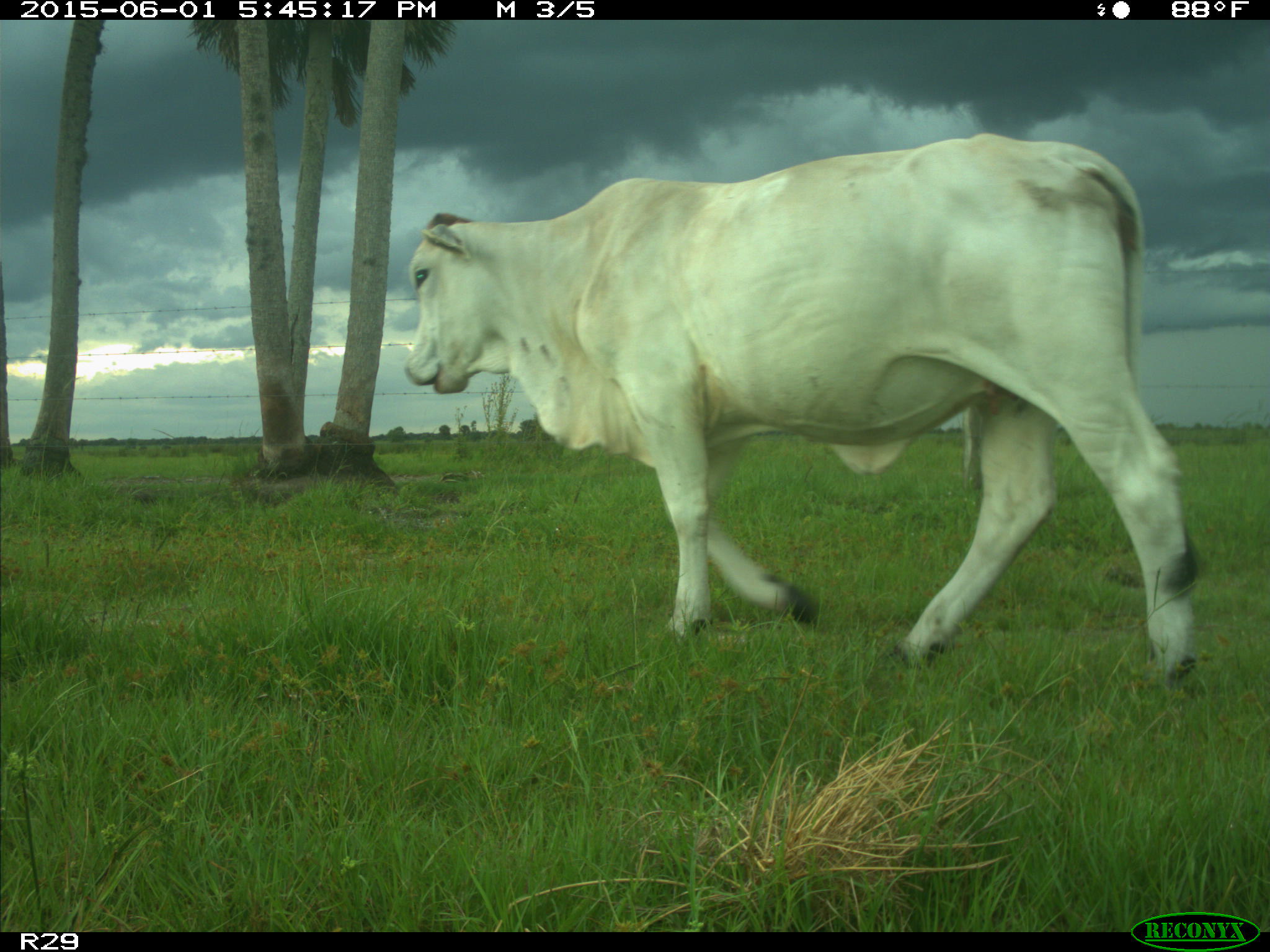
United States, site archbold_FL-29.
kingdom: Animalia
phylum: Chordata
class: Mammalia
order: Artiodactyla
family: Bovidae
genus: Bos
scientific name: Bos taurus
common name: domestic cow